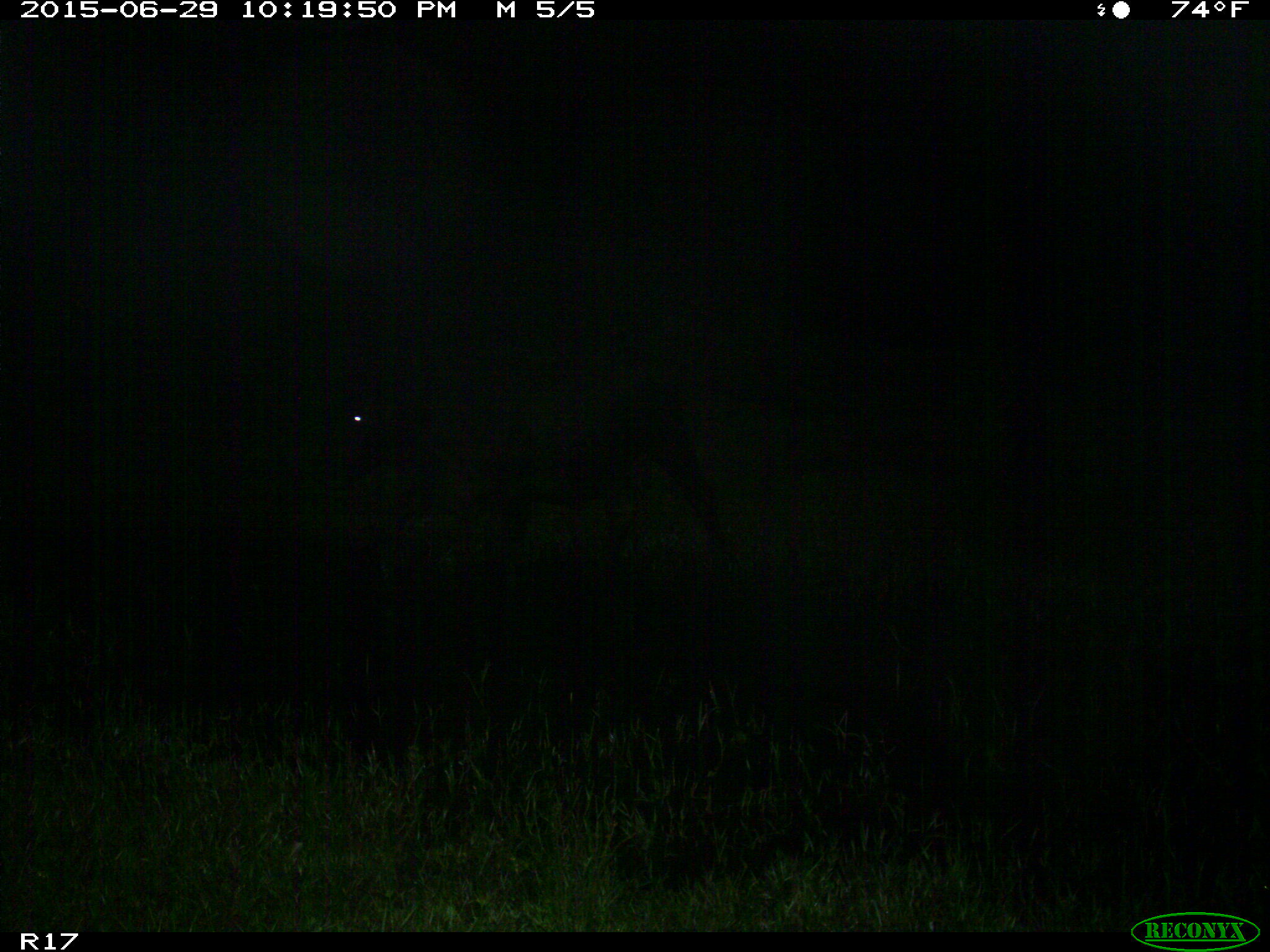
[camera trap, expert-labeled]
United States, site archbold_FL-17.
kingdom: Animalia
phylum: Chordata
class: Mammalia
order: Artiodactyla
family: Bovidae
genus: Bos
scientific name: Bos taurus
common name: domestic cow